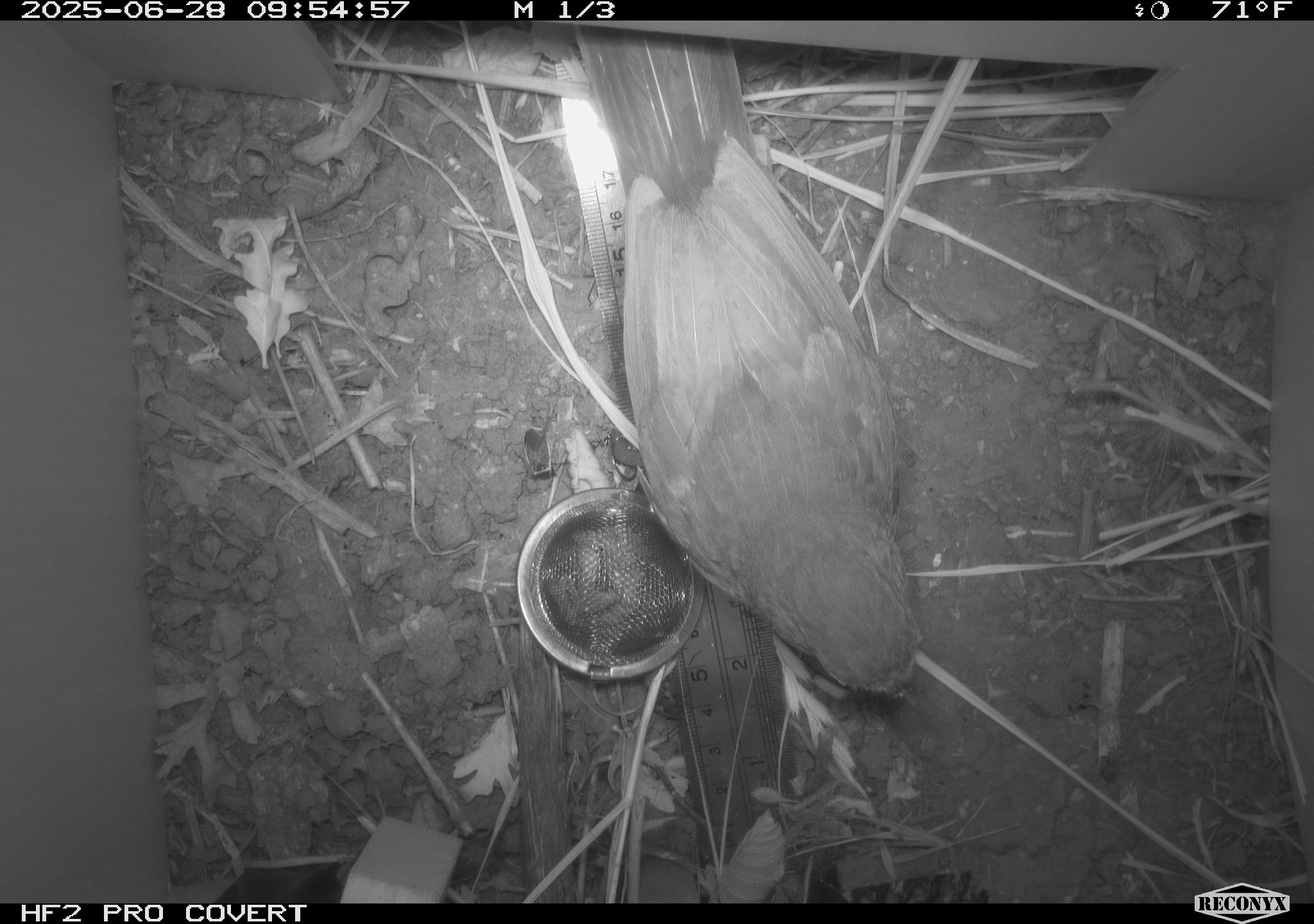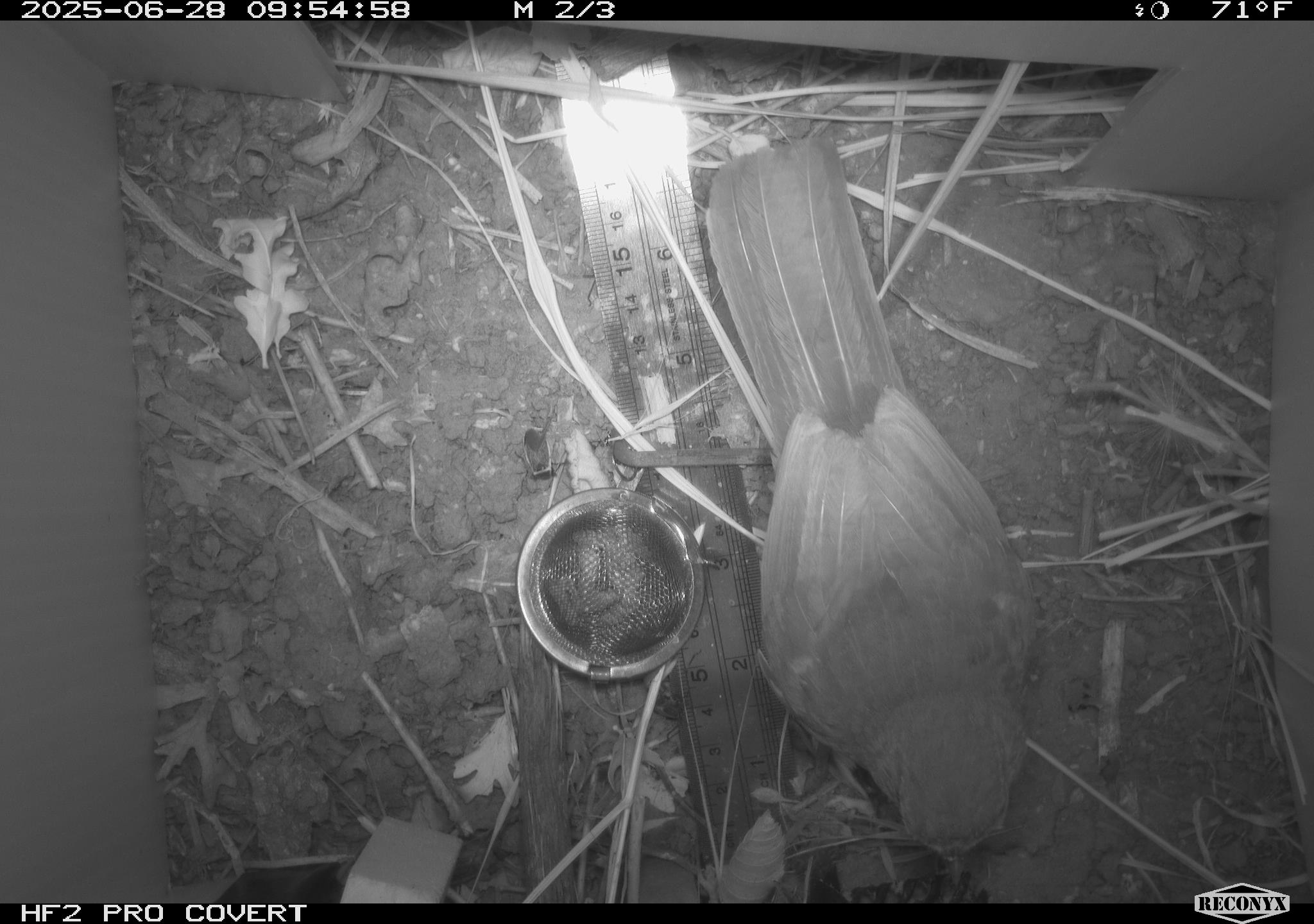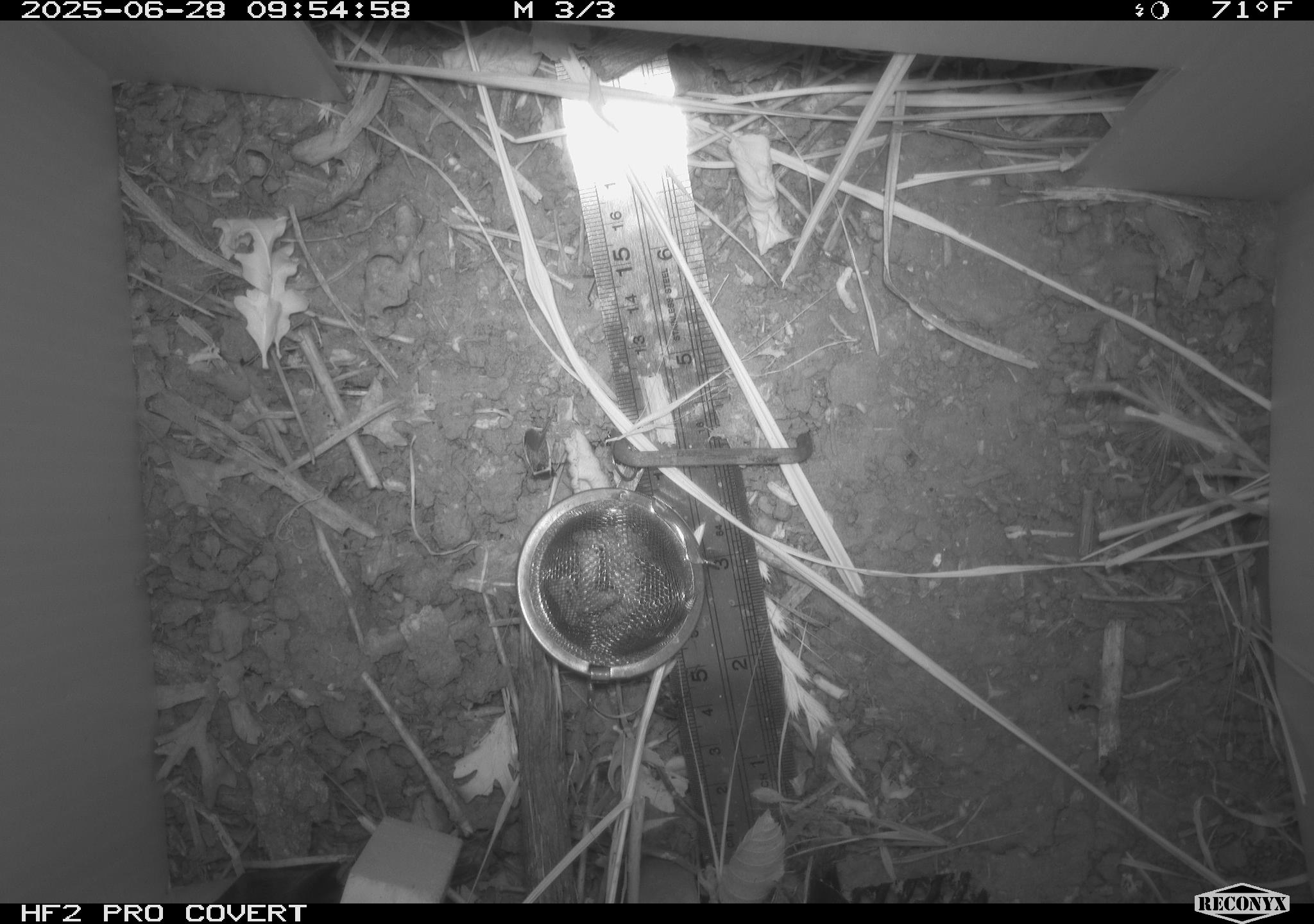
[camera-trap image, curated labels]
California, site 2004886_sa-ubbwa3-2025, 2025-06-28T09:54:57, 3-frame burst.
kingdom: Animalia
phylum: Chordata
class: Aves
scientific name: Aves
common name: bird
Bird (Aves).